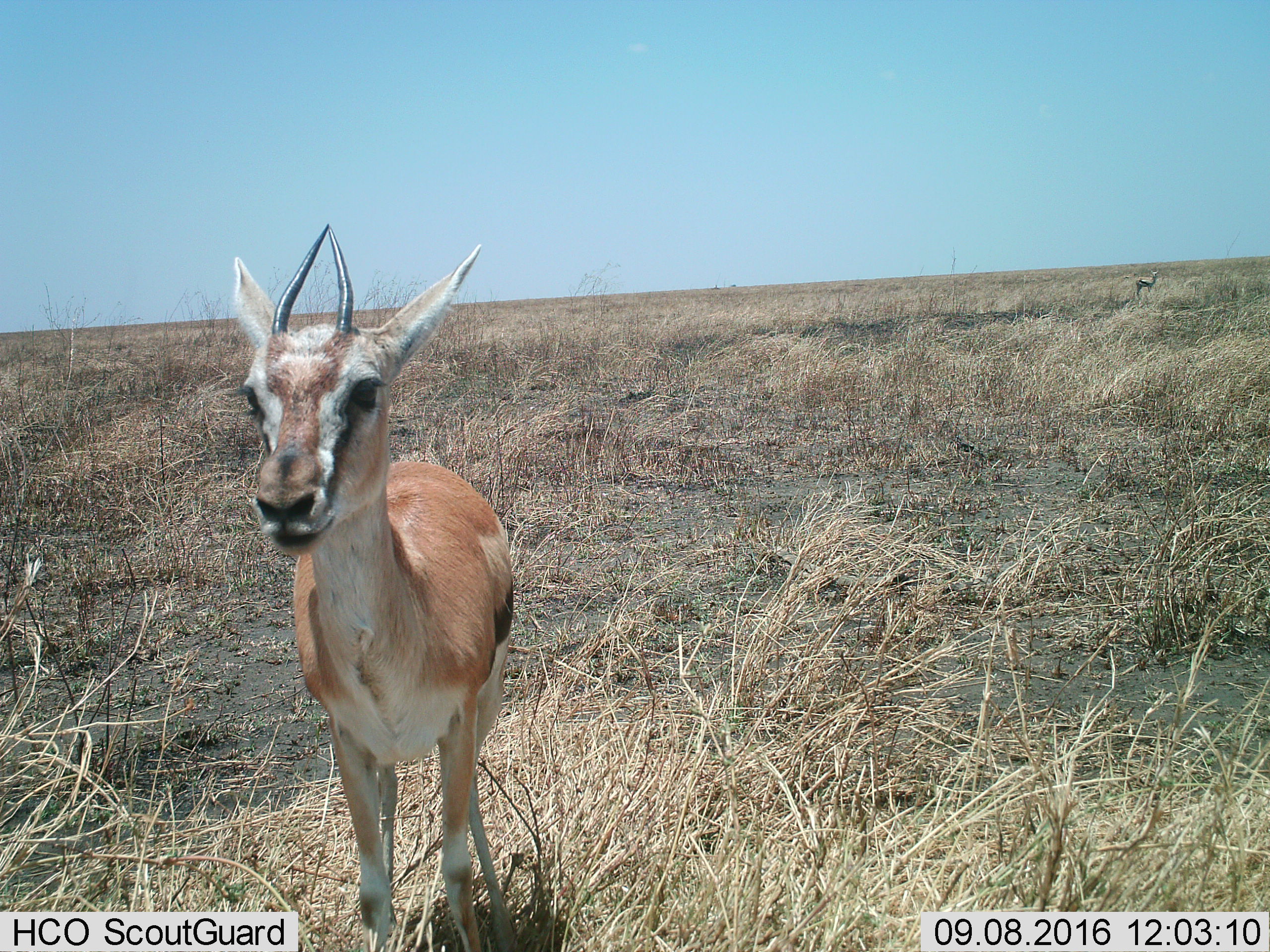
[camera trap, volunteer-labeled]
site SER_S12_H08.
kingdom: Animalia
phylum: Chordata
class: Mammalia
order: Artiodactyla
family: Bovidae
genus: Eudorcas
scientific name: Eudorcas thomsonii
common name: thomson's gazelle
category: gazellethomsons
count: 2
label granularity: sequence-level